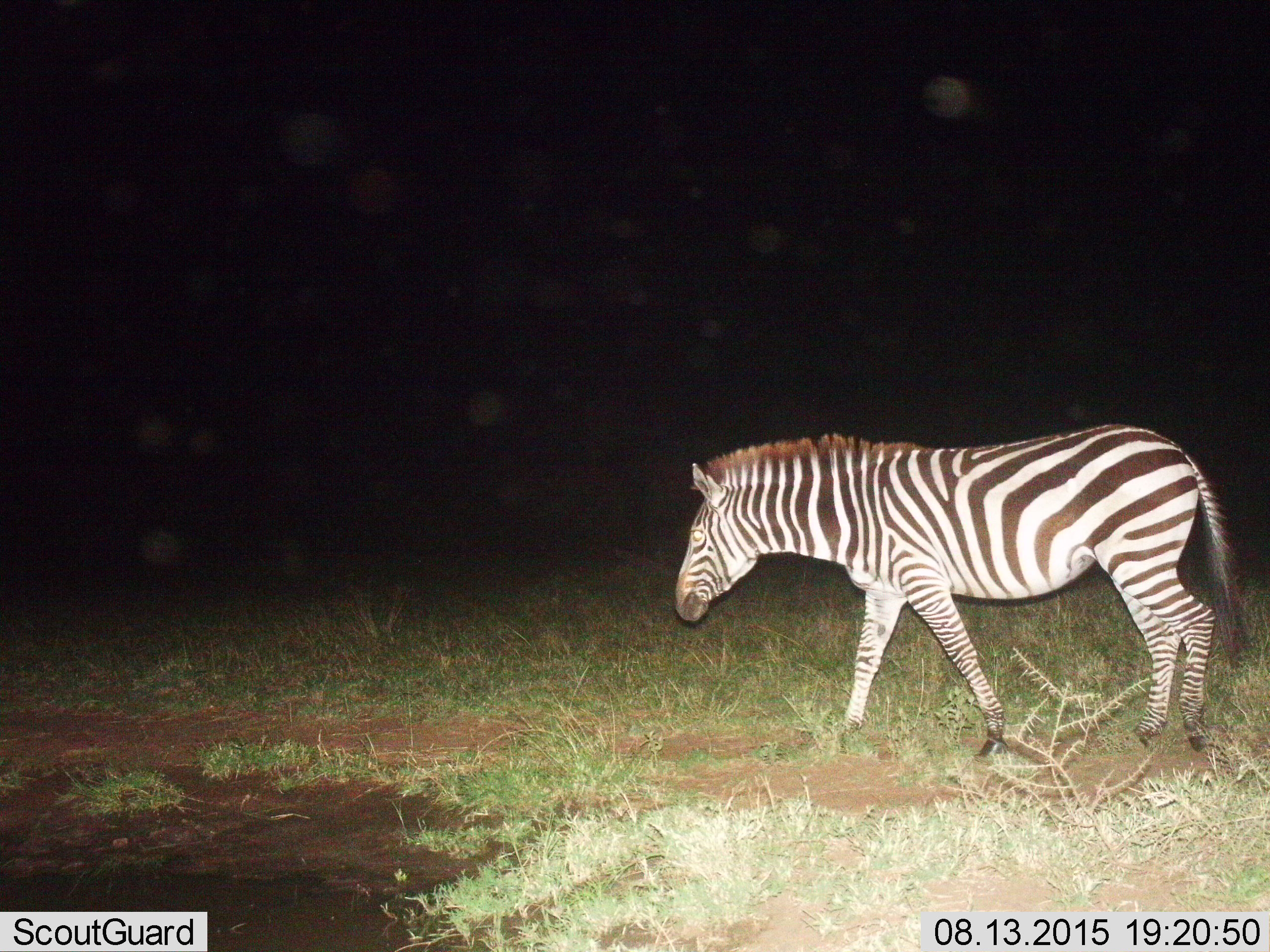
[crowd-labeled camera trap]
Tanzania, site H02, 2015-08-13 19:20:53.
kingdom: Animalia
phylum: Chordata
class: Mammalia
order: Perissodactyla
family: Equidae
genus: Equus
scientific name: Equus quagga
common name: plains zebra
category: zebra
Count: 1.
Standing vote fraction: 30%.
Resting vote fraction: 0%.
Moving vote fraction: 70%.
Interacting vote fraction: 0%.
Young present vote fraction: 0%.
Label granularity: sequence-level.